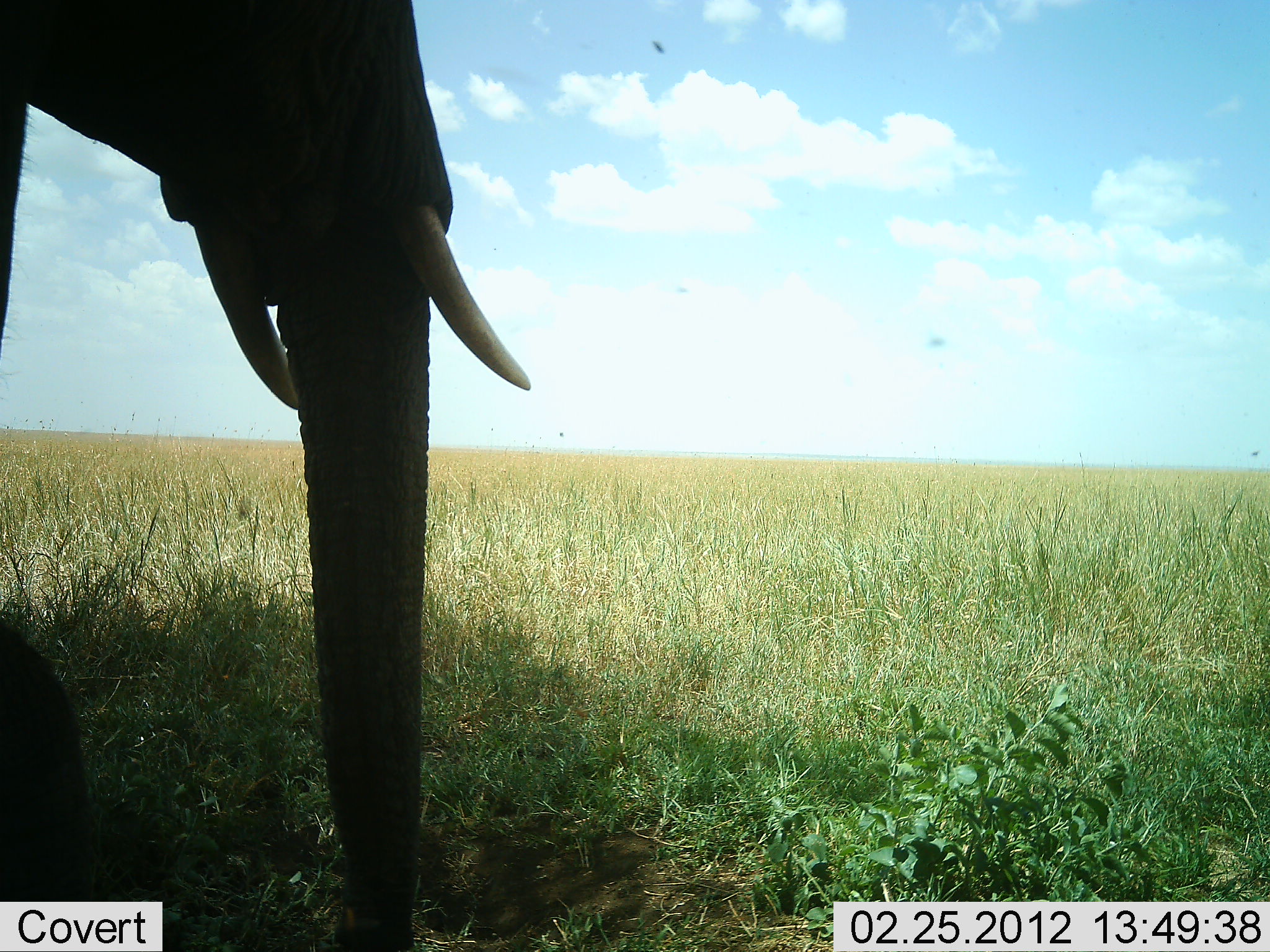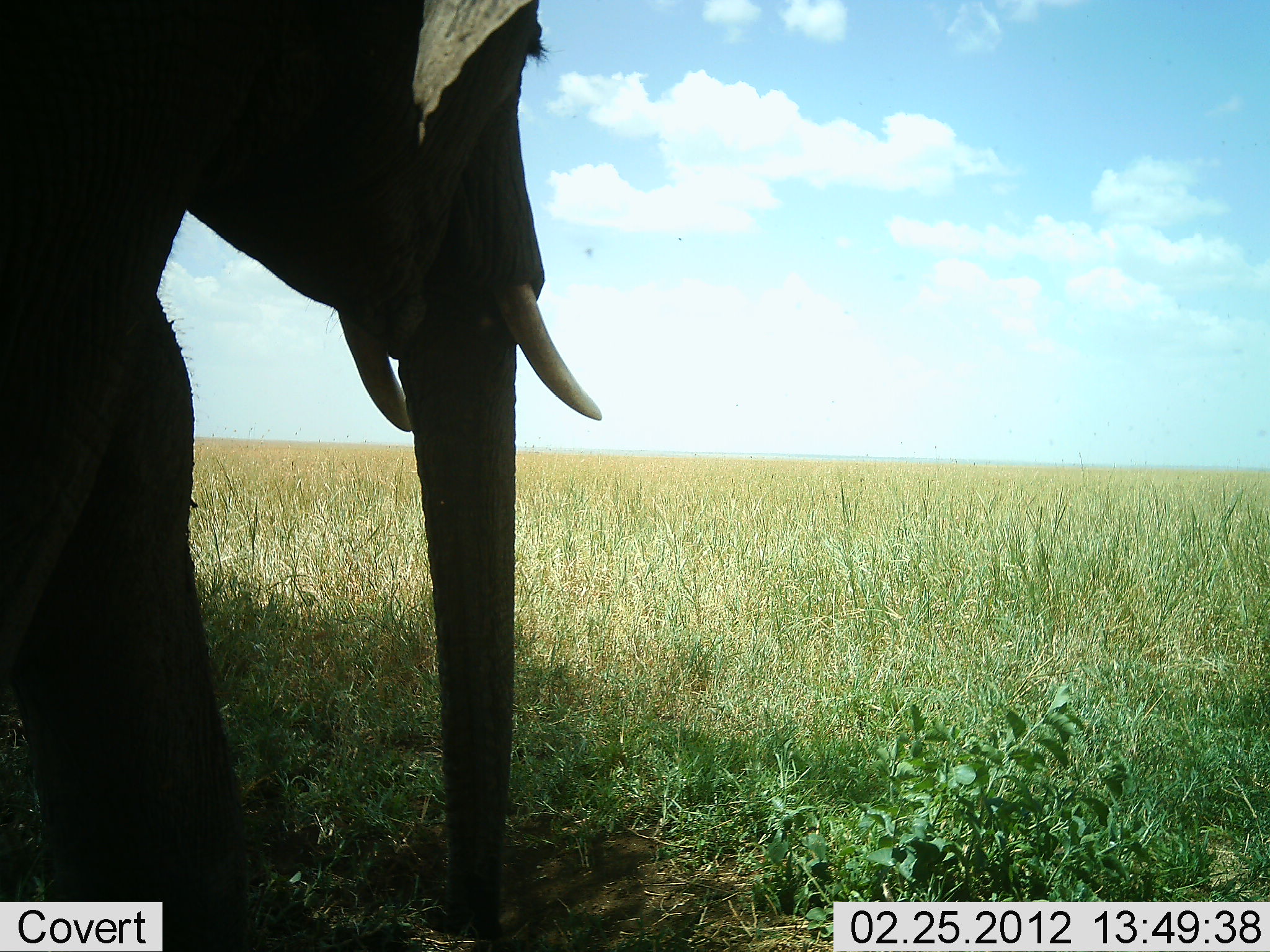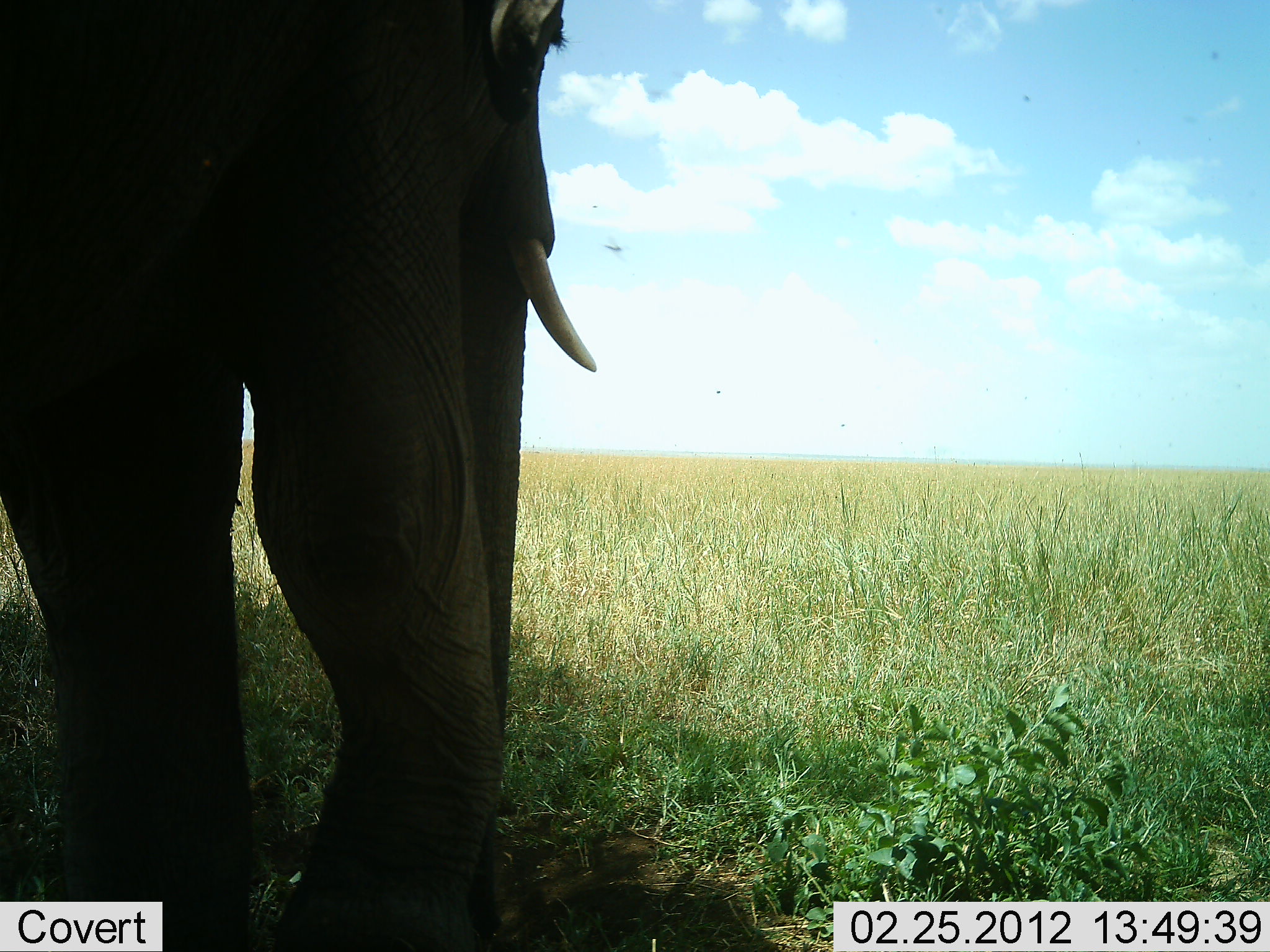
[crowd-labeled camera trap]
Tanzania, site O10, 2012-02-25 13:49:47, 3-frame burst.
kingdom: Animalia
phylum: Chordata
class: Mammalia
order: Proboscidea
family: Elephantidae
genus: Loxodonta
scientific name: Loxodonta africana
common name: african bush elephant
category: elephant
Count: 1.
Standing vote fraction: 32%.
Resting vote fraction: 5%.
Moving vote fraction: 63%.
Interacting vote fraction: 0%.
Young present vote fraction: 0%.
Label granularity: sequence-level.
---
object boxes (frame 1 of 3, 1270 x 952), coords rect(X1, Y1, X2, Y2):
animal: rect(0, 0, 530, 951)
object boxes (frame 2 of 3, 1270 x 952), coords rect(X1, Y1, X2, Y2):
animal: rect(0, 2, 603, 952)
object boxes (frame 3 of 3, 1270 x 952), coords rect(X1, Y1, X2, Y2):
animal: rect(0, 0, 598, 951)